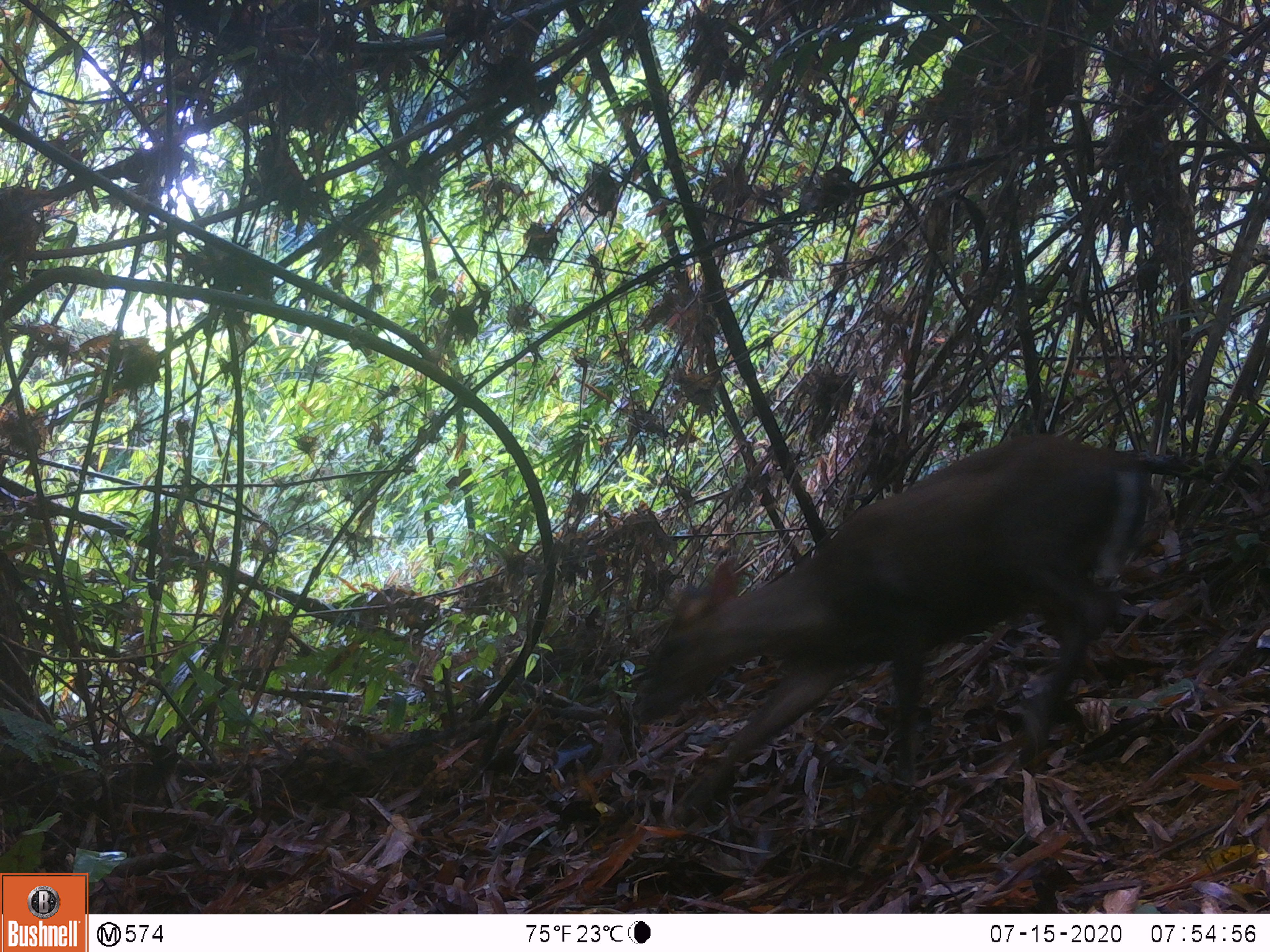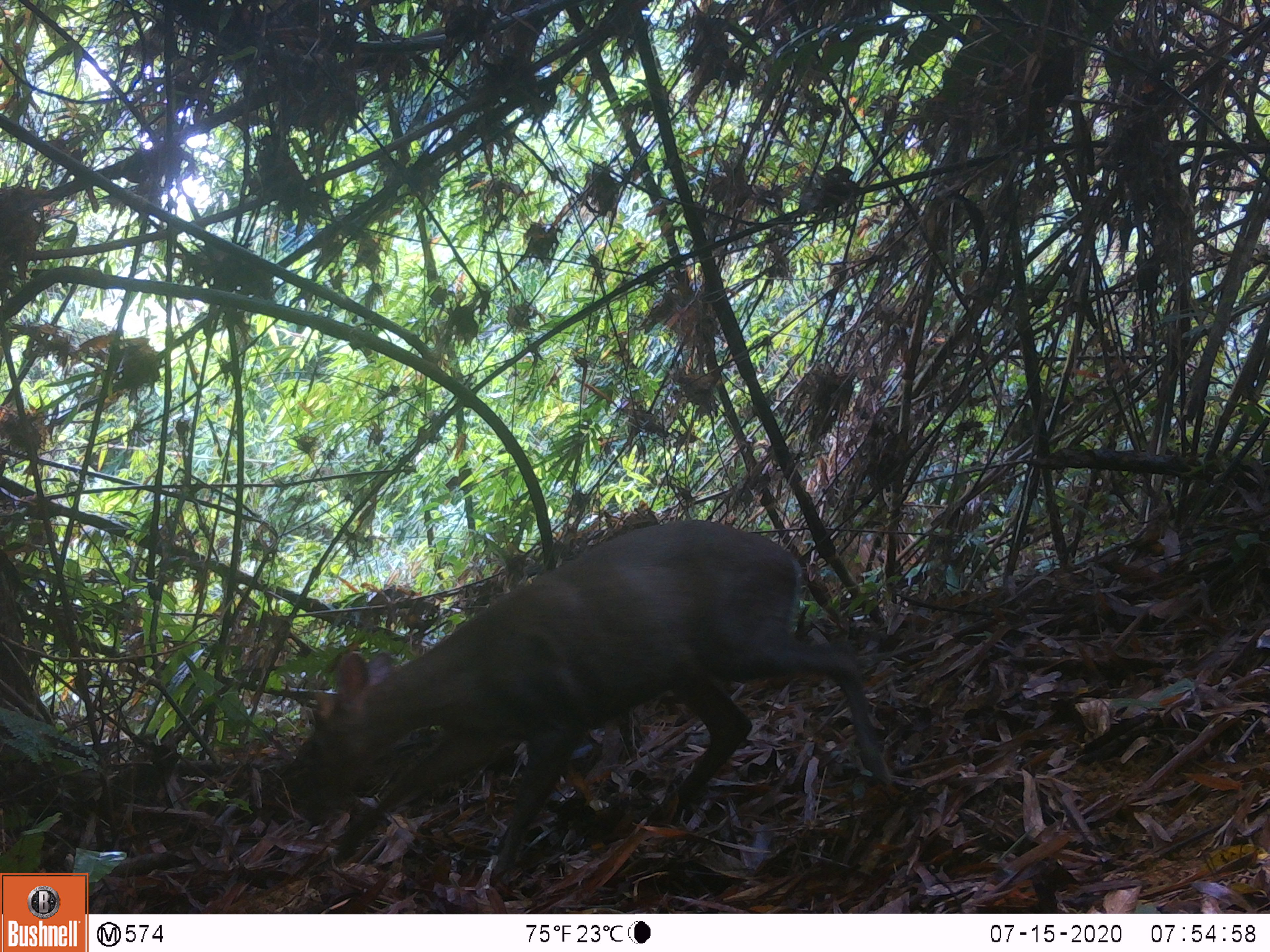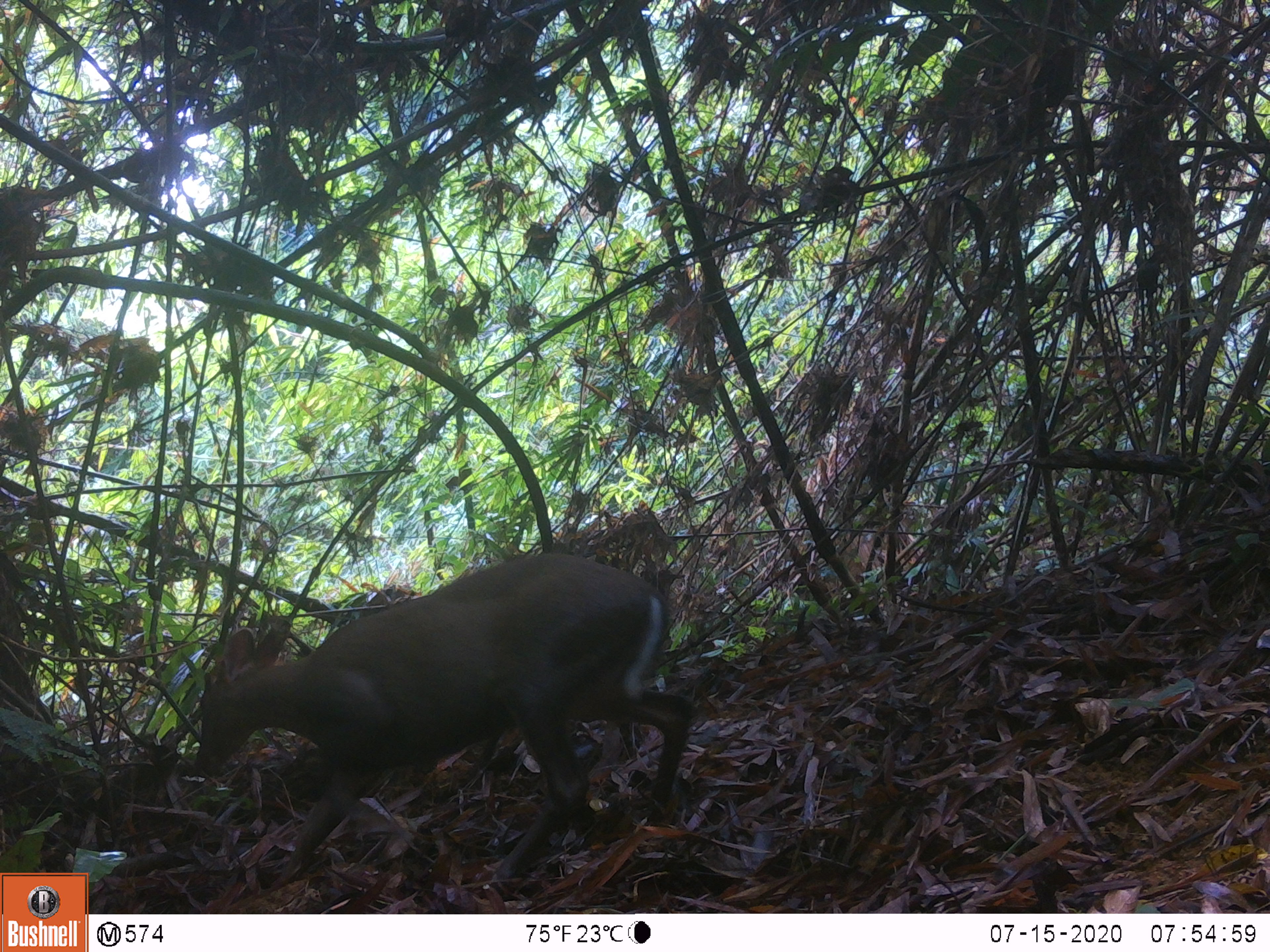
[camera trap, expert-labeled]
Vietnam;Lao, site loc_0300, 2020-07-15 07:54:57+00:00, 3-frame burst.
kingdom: Animalia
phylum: Chordata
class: Mammalia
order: Artiodactyla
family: Cervidae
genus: Muntiacus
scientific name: Muntiacus rooseveltorum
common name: roosevelt's muntjac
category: roosevelts muntjac group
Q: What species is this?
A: Roosevelts muntjac group (roosevelt's muntjac) (Muntiacus rooseveltorum).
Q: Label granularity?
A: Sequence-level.